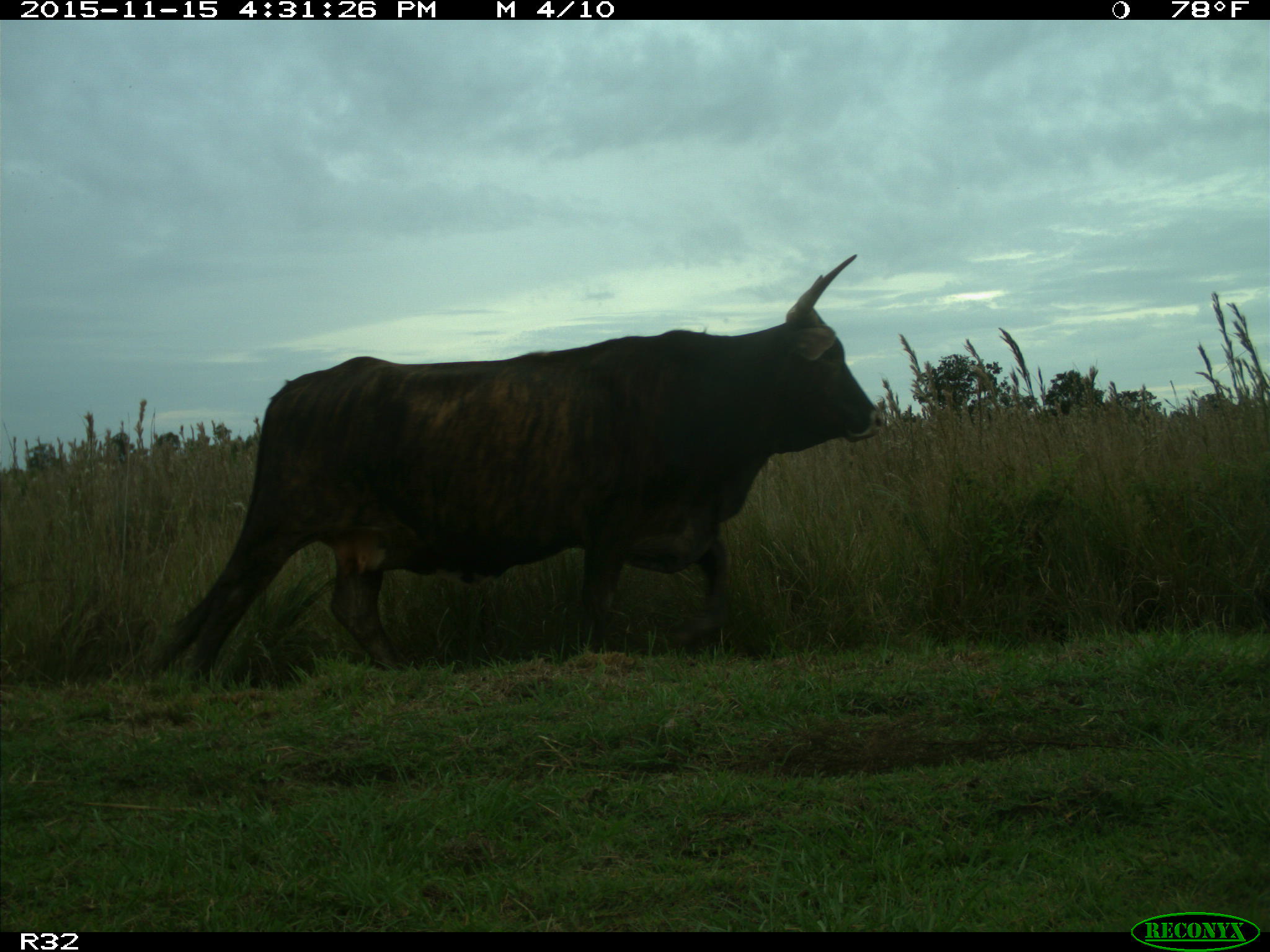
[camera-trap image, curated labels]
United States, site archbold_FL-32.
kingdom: Animalia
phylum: Chordata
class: Mammalia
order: Artiodactyla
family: Bovidae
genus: Bos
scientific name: Bos taurus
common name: domestic cow